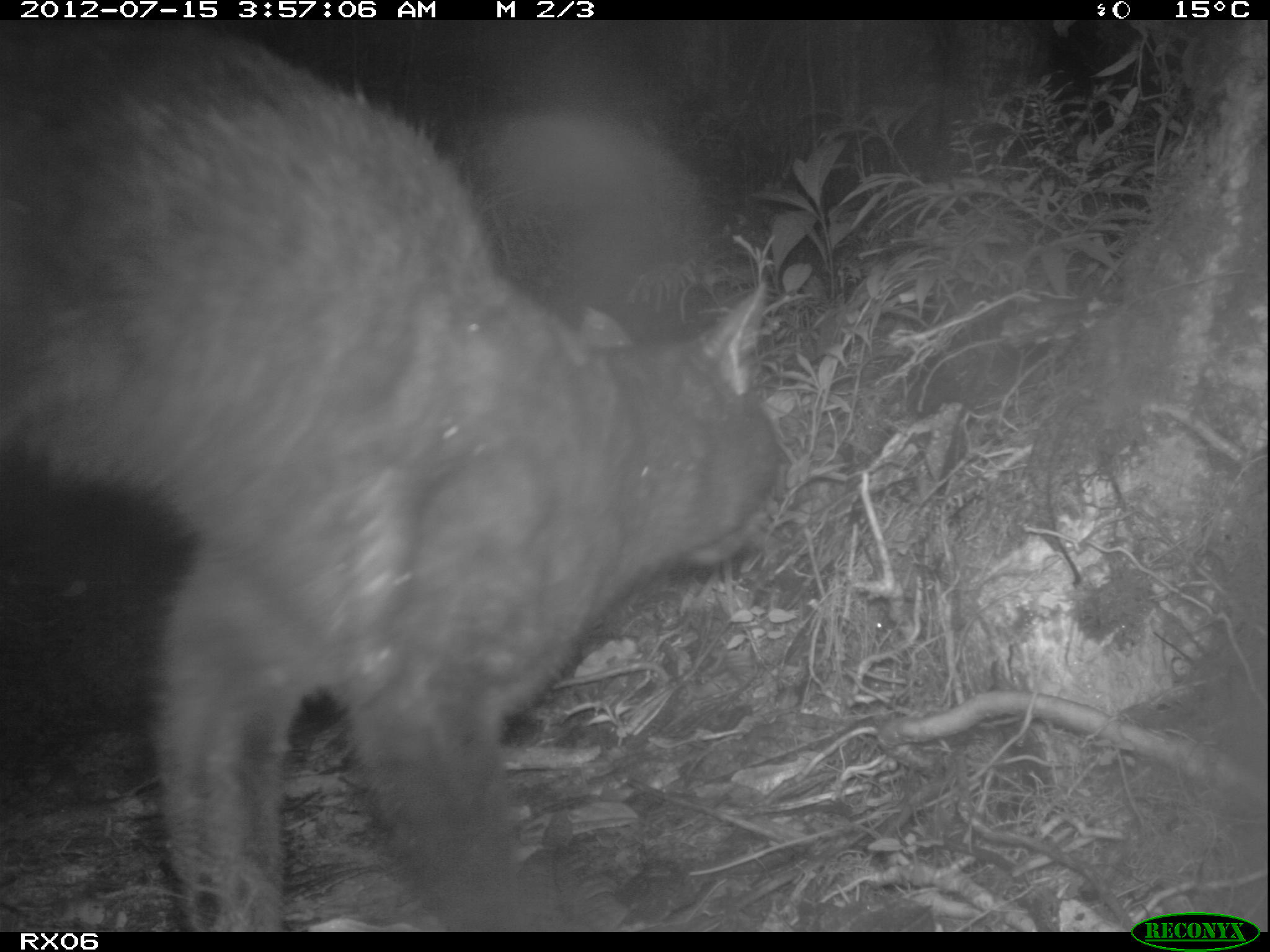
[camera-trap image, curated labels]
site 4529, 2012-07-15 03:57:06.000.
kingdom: Animalia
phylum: Chordata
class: Mammalia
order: Carnivora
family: Felidae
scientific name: Felidae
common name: felids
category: felis sp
Felis sp (felids) (Felidae), count 1.